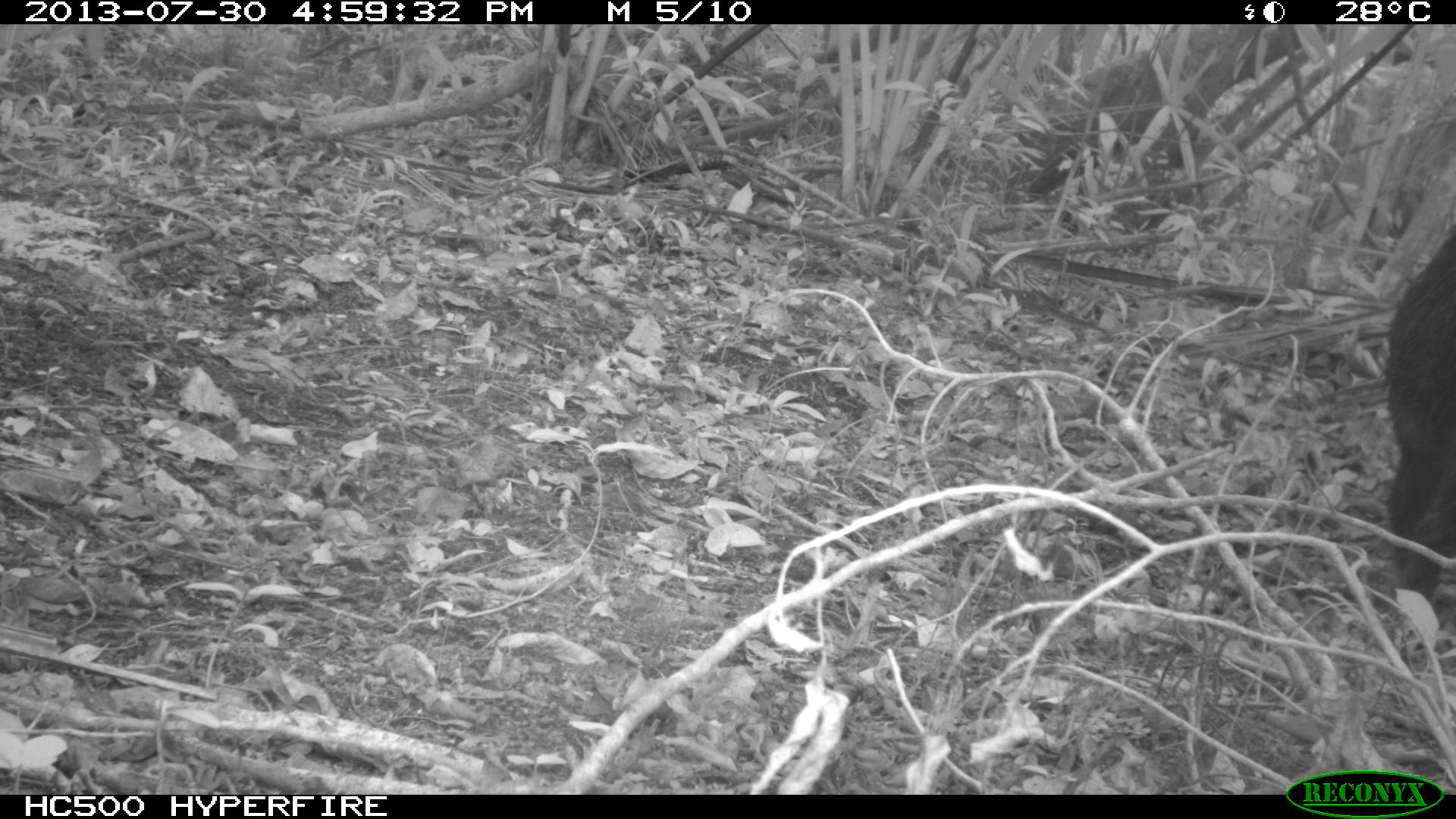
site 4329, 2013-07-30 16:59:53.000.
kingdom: Animalia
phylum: Chordata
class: Mammalia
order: Artiodactyla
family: Tayassuidae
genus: Tayassu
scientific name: Tayassu pecari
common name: white-lipped peccary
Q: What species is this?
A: Tayassu pecari (white-lipped peccary).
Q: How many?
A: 2.